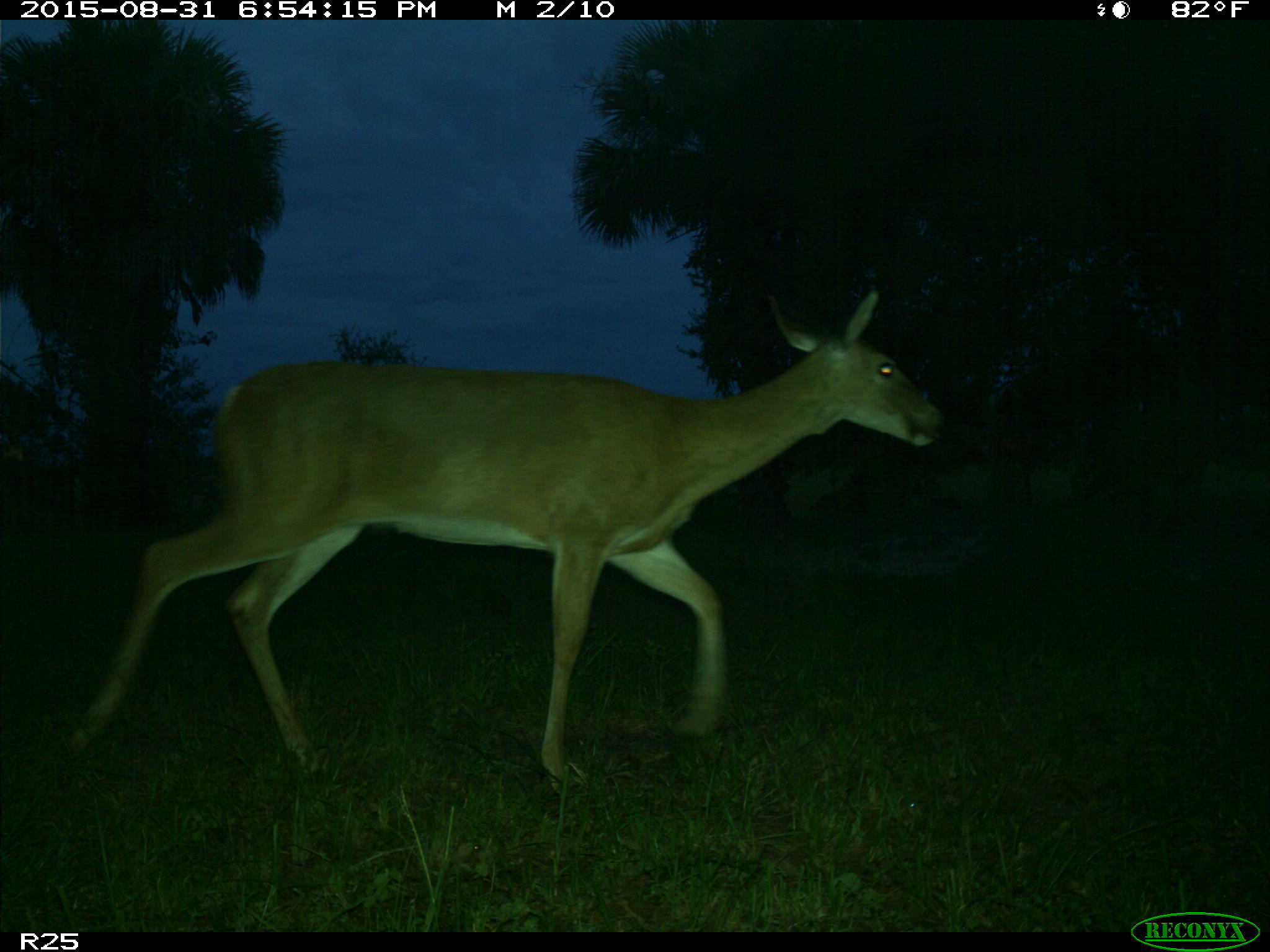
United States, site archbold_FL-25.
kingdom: Animalia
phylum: Chordata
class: Mammalia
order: Artiodactyla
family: Cervidae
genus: Odocoileus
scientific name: Odocoileus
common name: deer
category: unidentified deer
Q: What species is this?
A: Unidentified deer (deer) (Odocoileus).